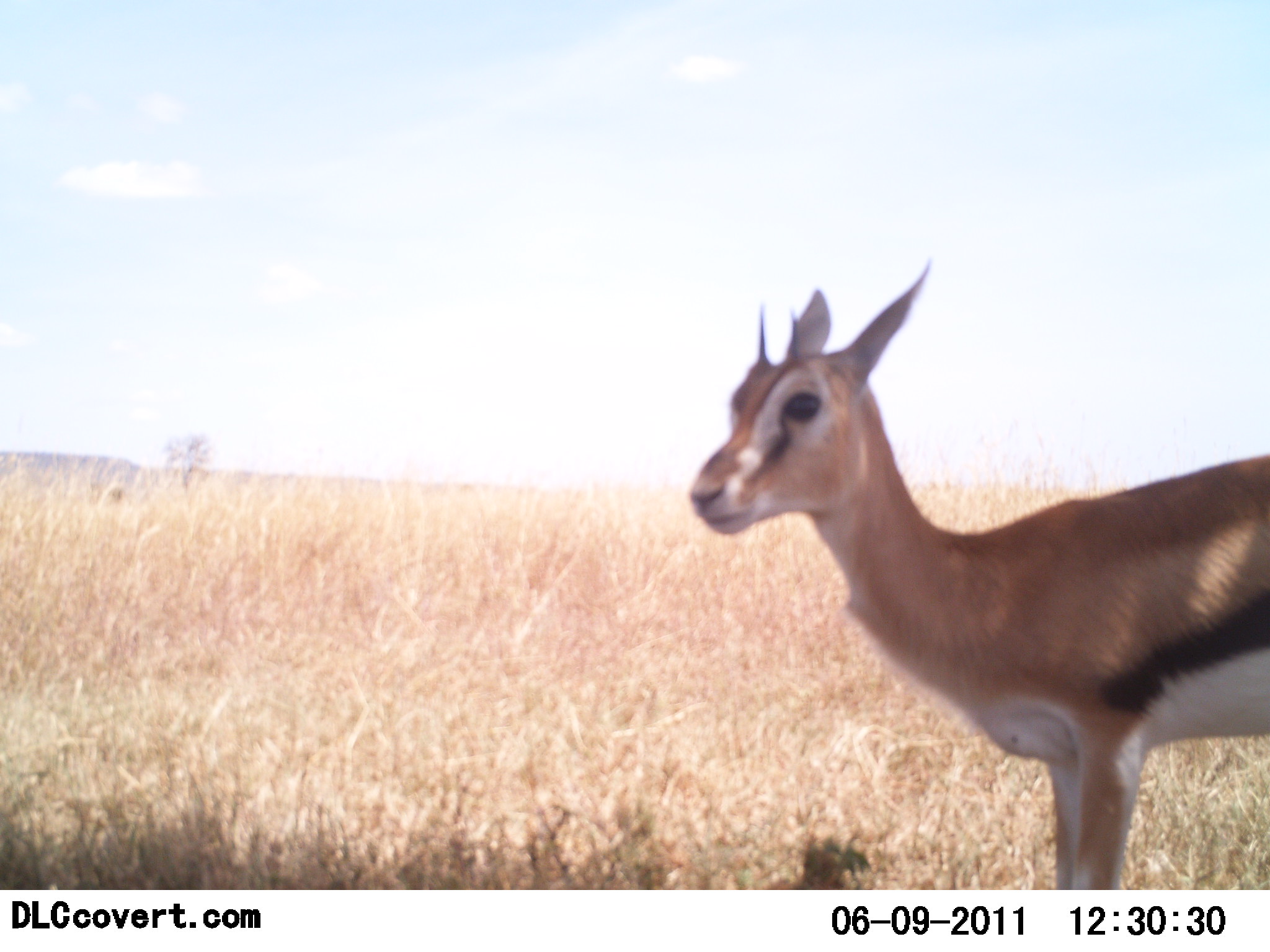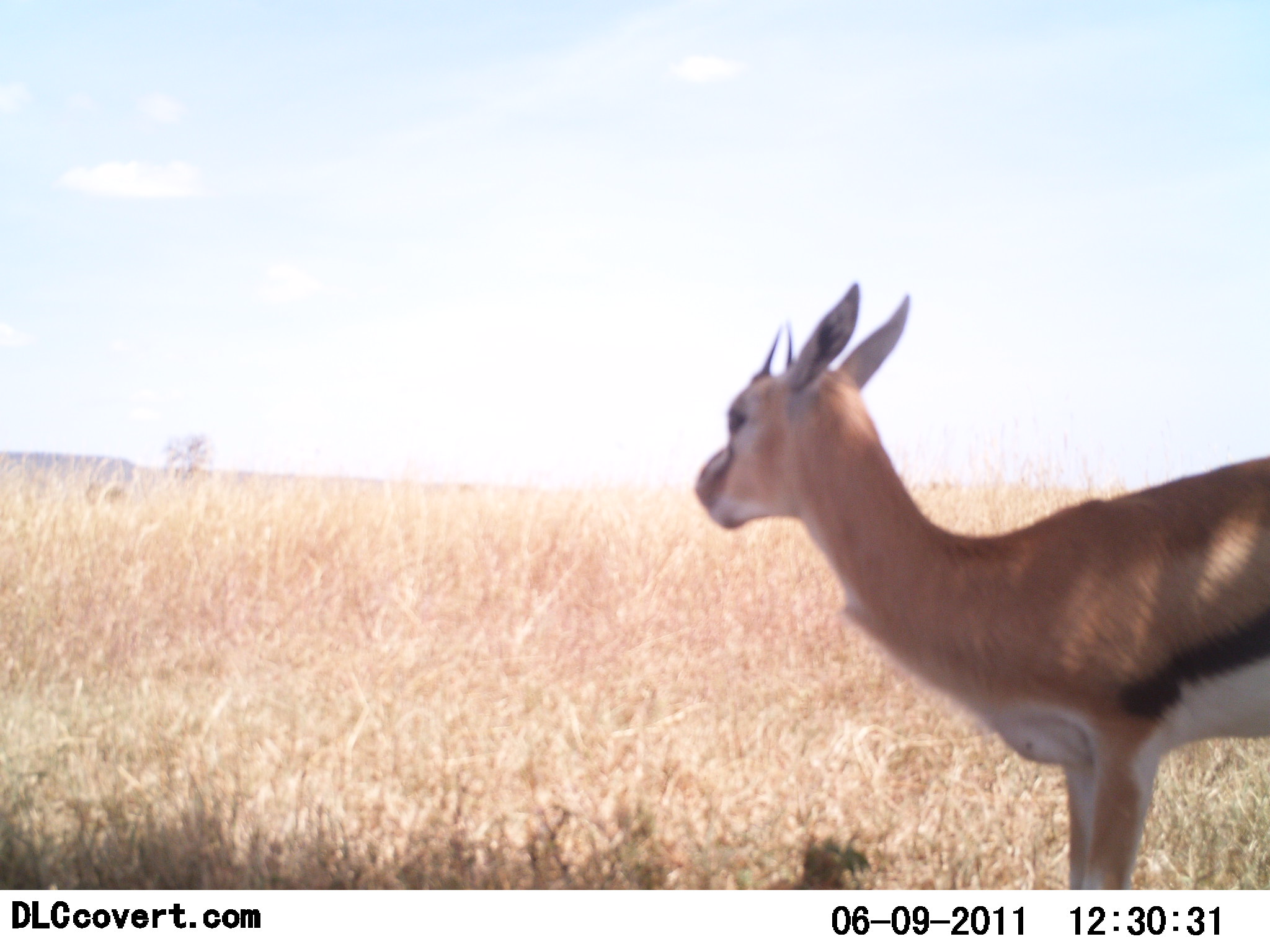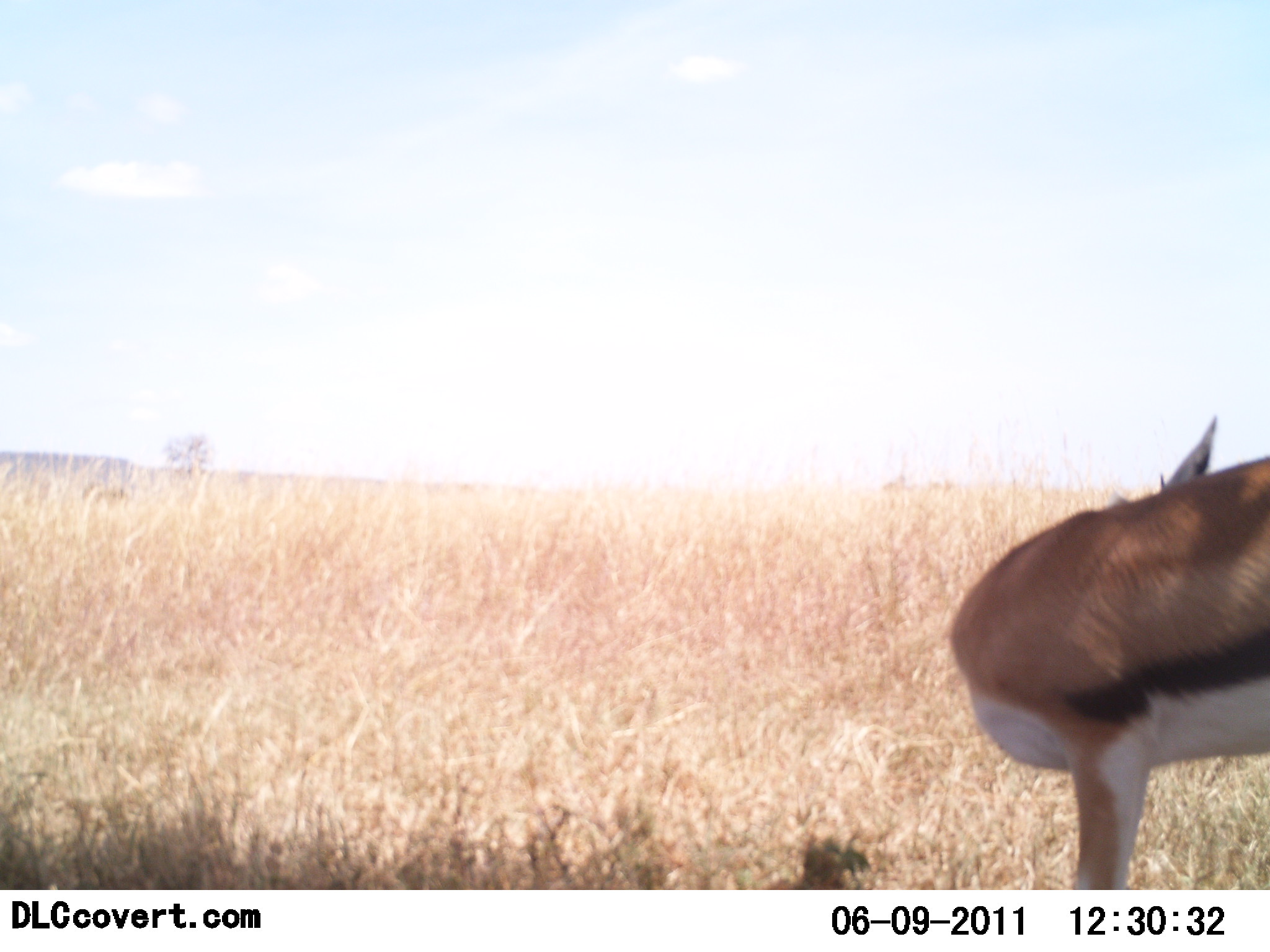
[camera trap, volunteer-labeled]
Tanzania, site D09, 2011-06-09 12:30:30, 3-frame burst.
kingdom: Animalia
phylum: Chordata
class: Mammalia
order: Artiodactyla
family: Bovidae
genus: Eudorcas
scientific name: Eudorcas thomsonii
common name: thomson's gazelle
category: gazellethomsons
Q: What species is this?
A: Gazellethomsons (thomson's gazelle) (Eudorcas thomsonii).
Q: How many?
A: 1.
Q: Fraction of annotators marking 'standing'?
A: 100%.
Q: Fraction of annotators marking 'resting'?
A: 0%.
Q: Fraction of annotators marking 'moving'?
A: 0%.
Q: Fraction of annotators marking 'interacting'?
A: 0%.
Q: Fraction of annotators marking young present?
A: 0%.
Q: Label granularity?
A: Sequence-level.